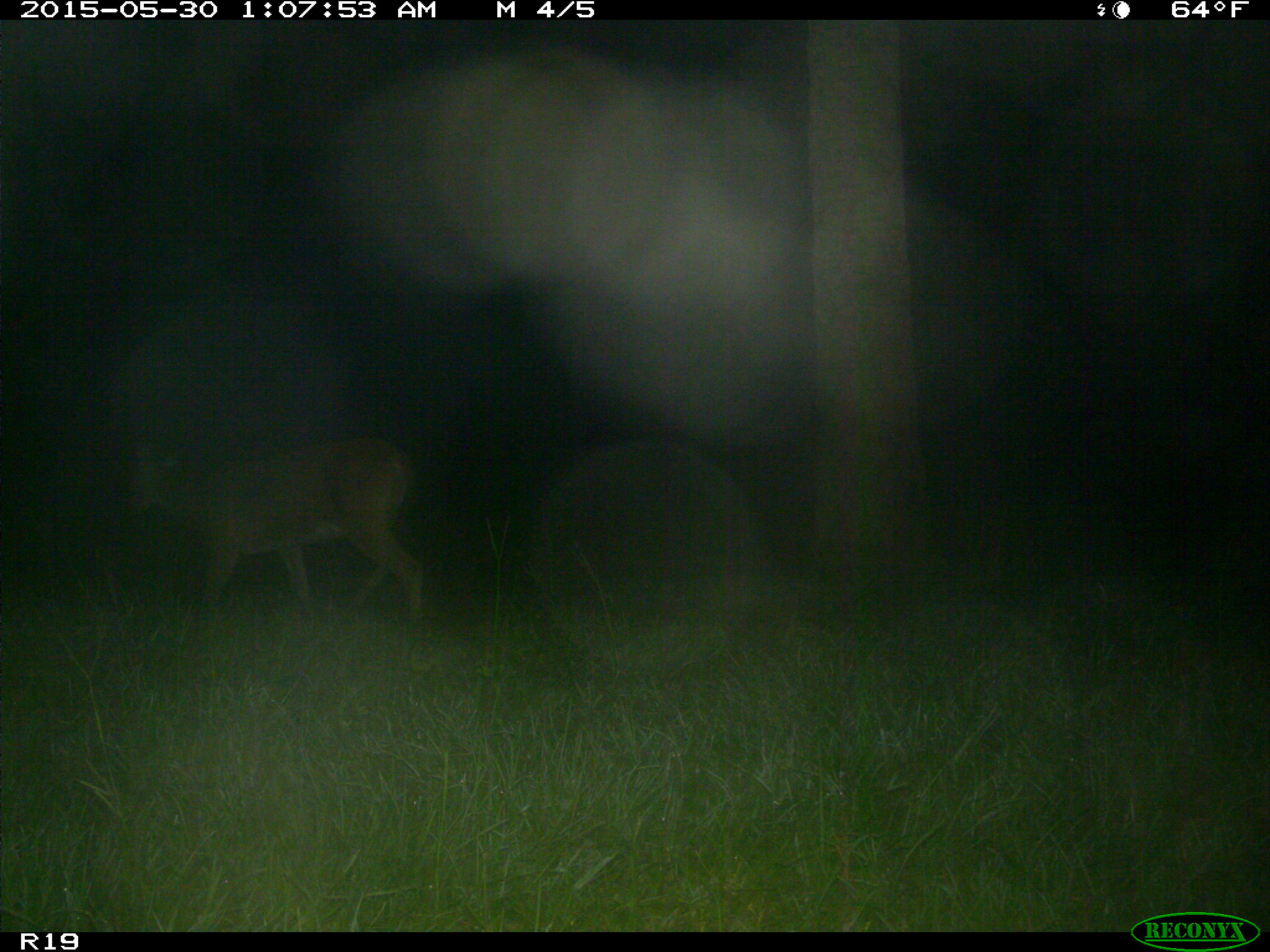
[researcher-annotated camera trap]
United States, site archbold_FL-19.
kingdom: Animalia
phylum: Chordata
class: Mammalia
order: Artiodactyla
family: Cervidae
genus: Odocoileus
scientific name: Odocoileus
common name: deer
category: unidentified deer